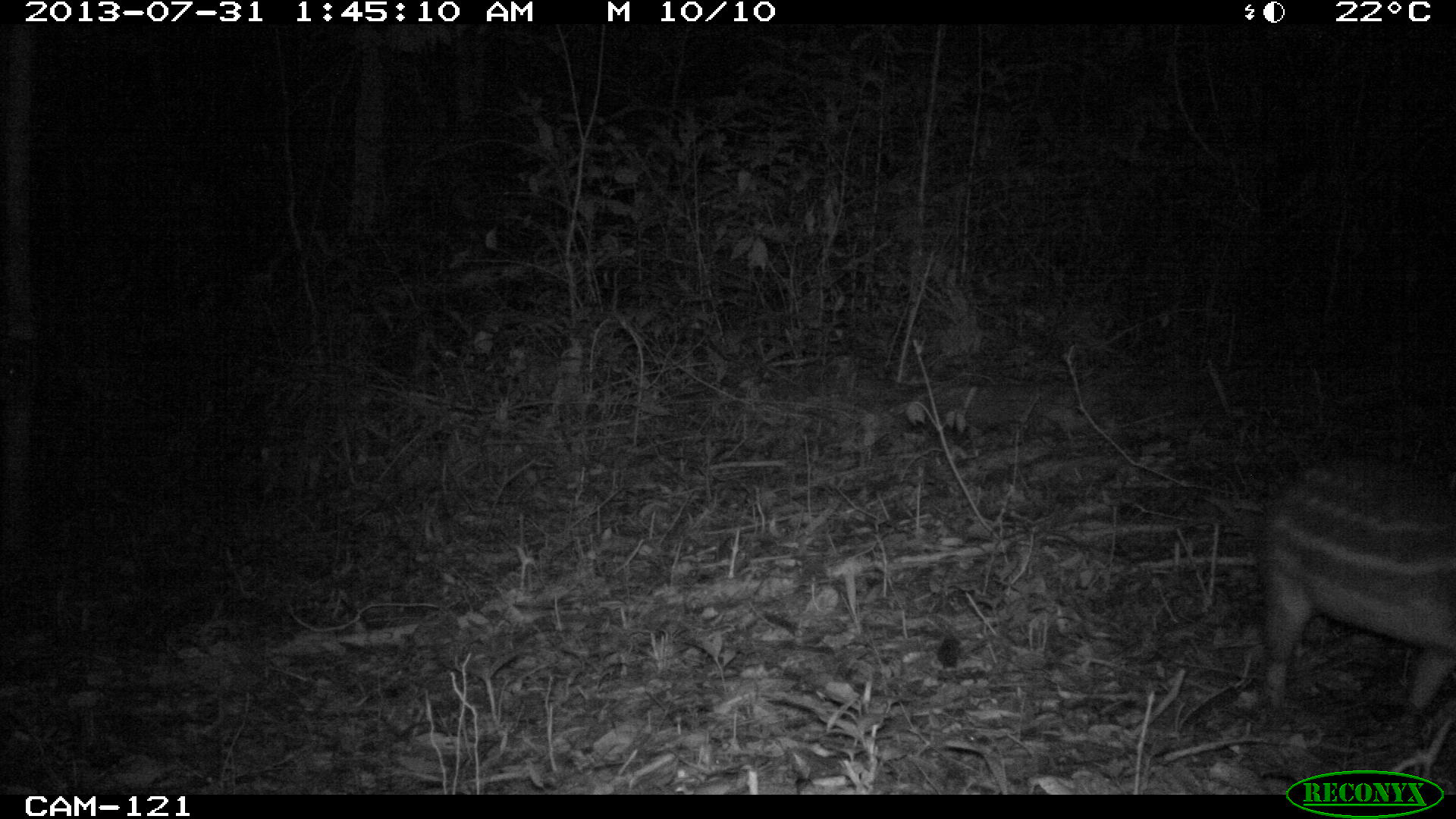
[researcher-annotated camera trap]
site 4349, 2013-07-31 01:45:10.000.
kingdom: Animalia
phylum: Chordata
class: Mammalia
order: Rodentia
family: Cuniculidae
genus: Cuniculus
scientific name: Cuniculus paca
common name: lowland paca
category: agouti paca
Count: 1.